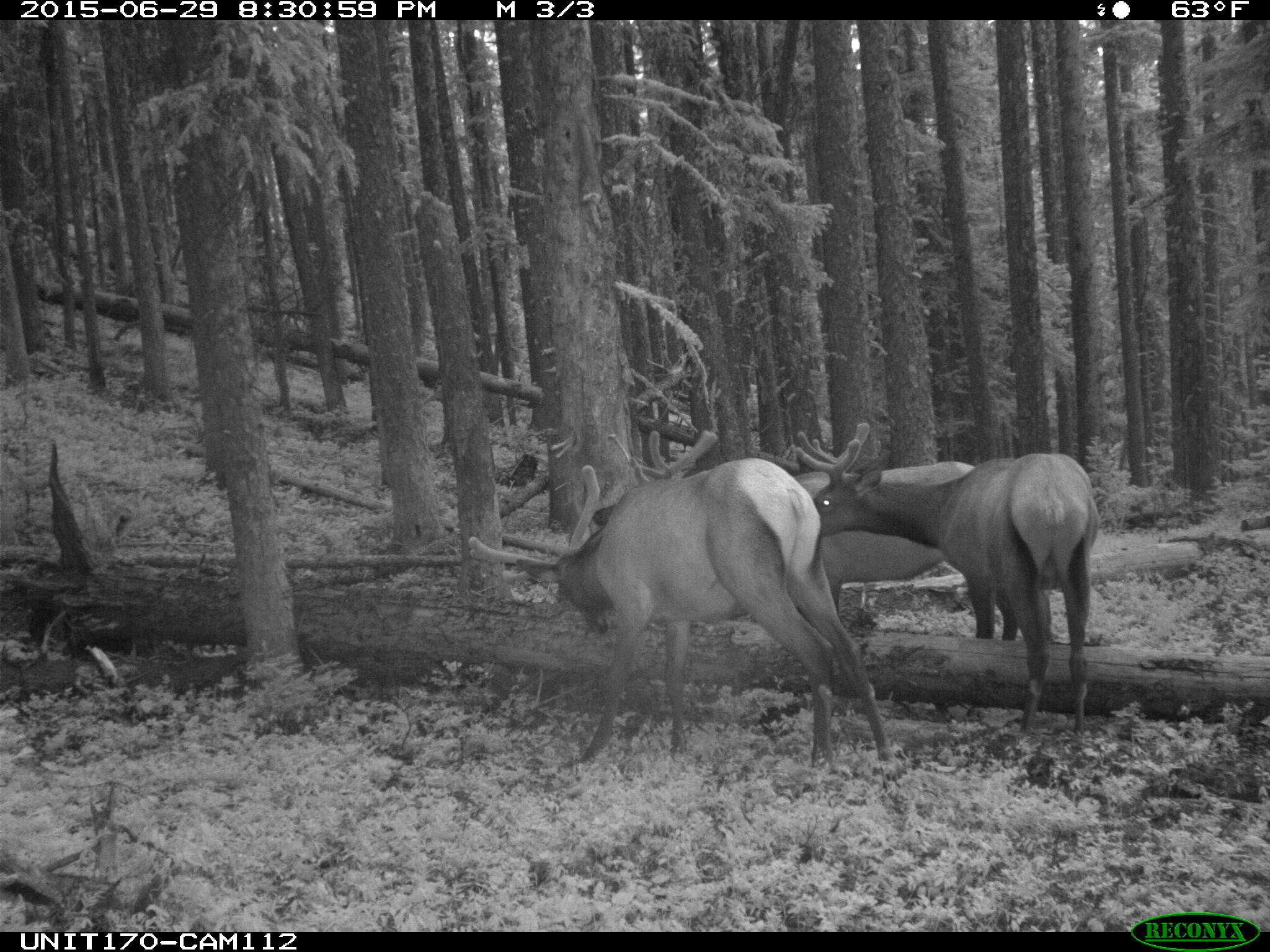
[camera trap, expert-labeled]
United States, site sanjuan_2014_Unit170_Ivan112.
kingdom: Animalia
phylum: Chordata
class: Mammalia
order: Artiodactyla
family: Cervidae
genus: Cervus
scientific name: Cervus elaphus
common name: red deer